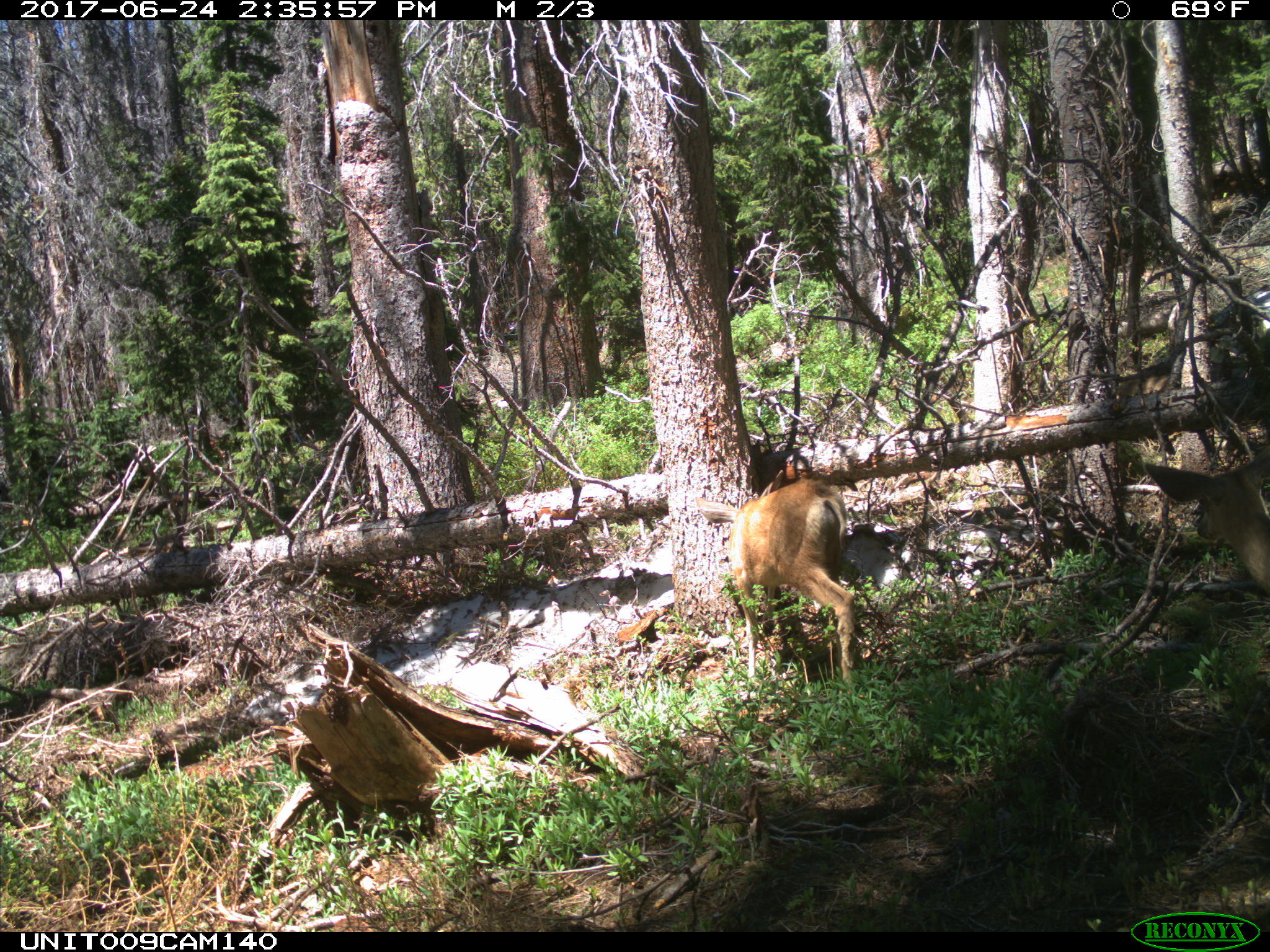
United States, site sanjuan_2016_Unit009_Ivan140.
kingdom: Animalia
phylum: Chordata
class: Mammalia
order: Artiodactyla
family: Cervidae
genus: Odocoileus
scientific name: Odocoileus hemionus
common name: mule deer